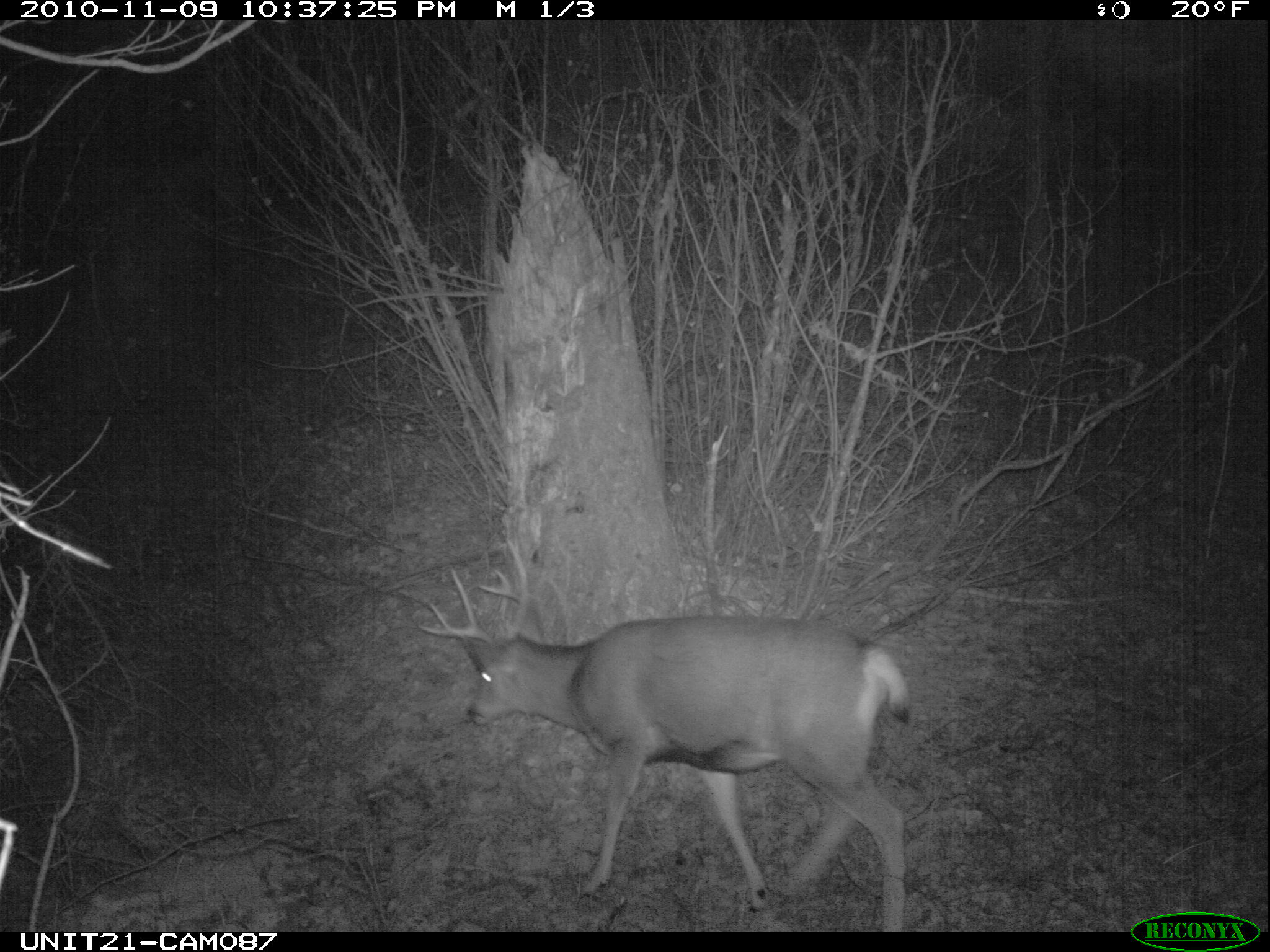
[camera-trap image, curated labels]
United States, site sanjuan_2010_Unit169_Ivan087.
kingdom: Animalia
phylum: Chordata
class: Mammalia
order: Artiodactyla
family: Cervidae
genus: Odocoileus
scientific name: Odocoileus hemionus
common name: mule deer